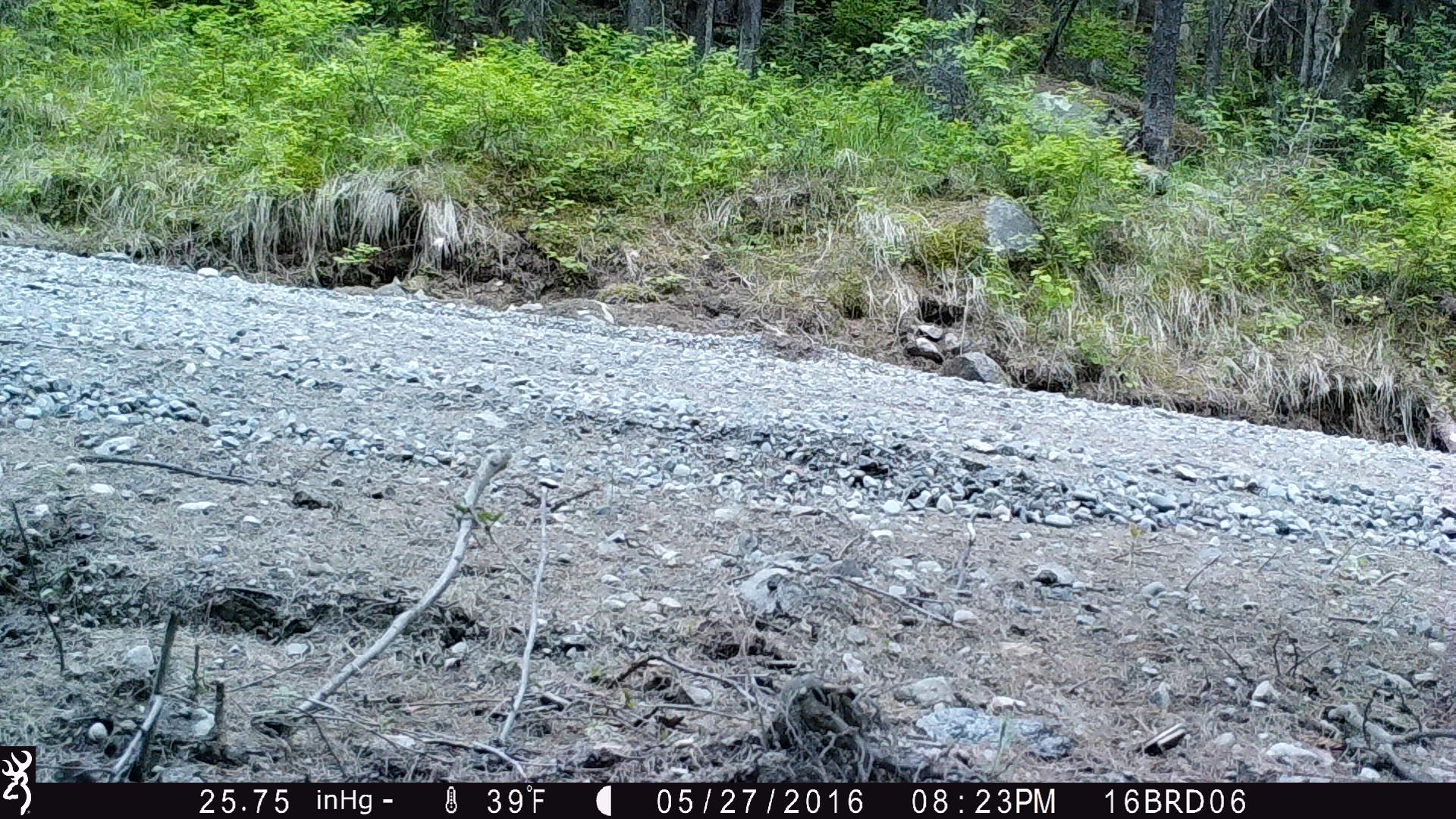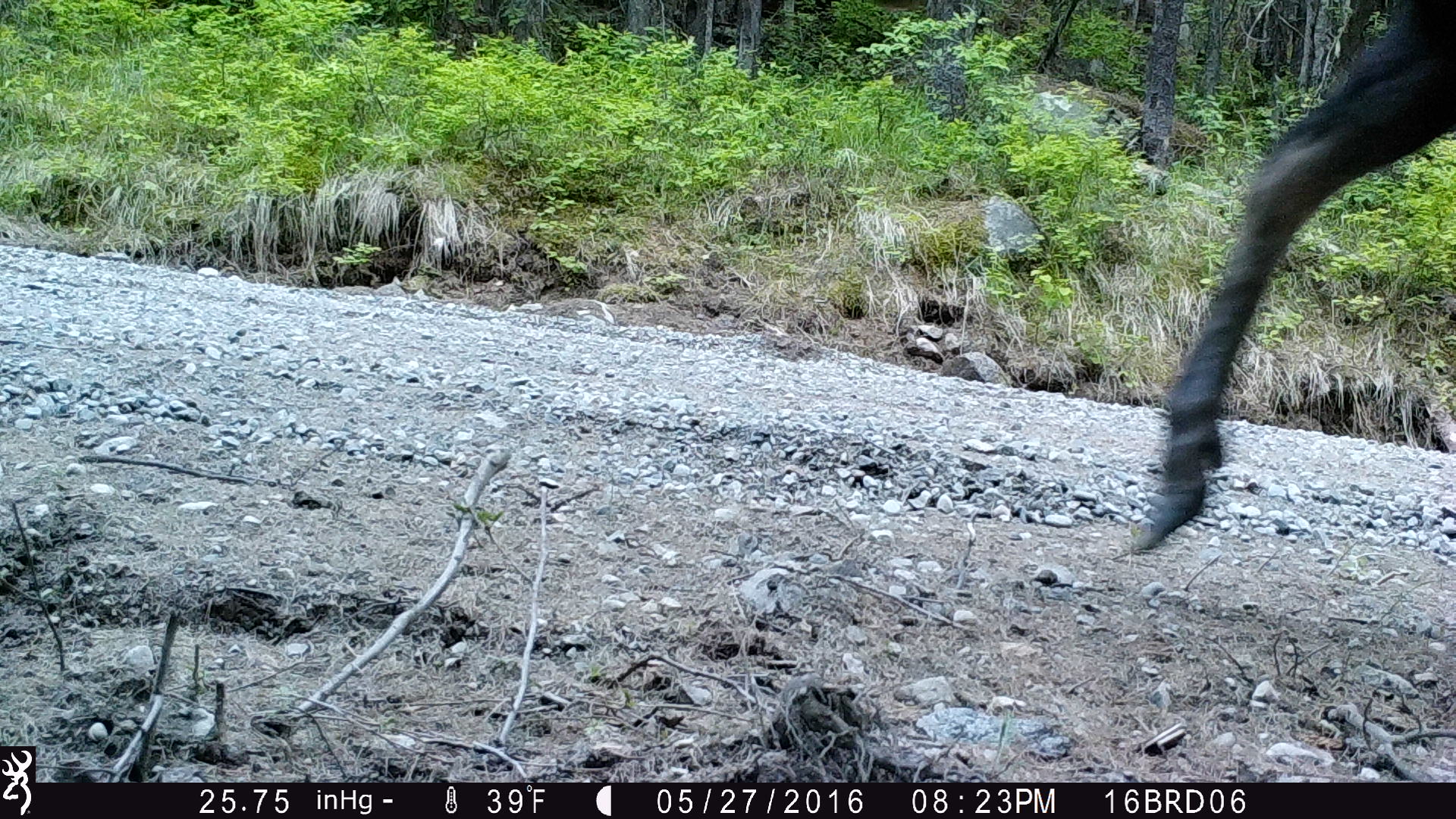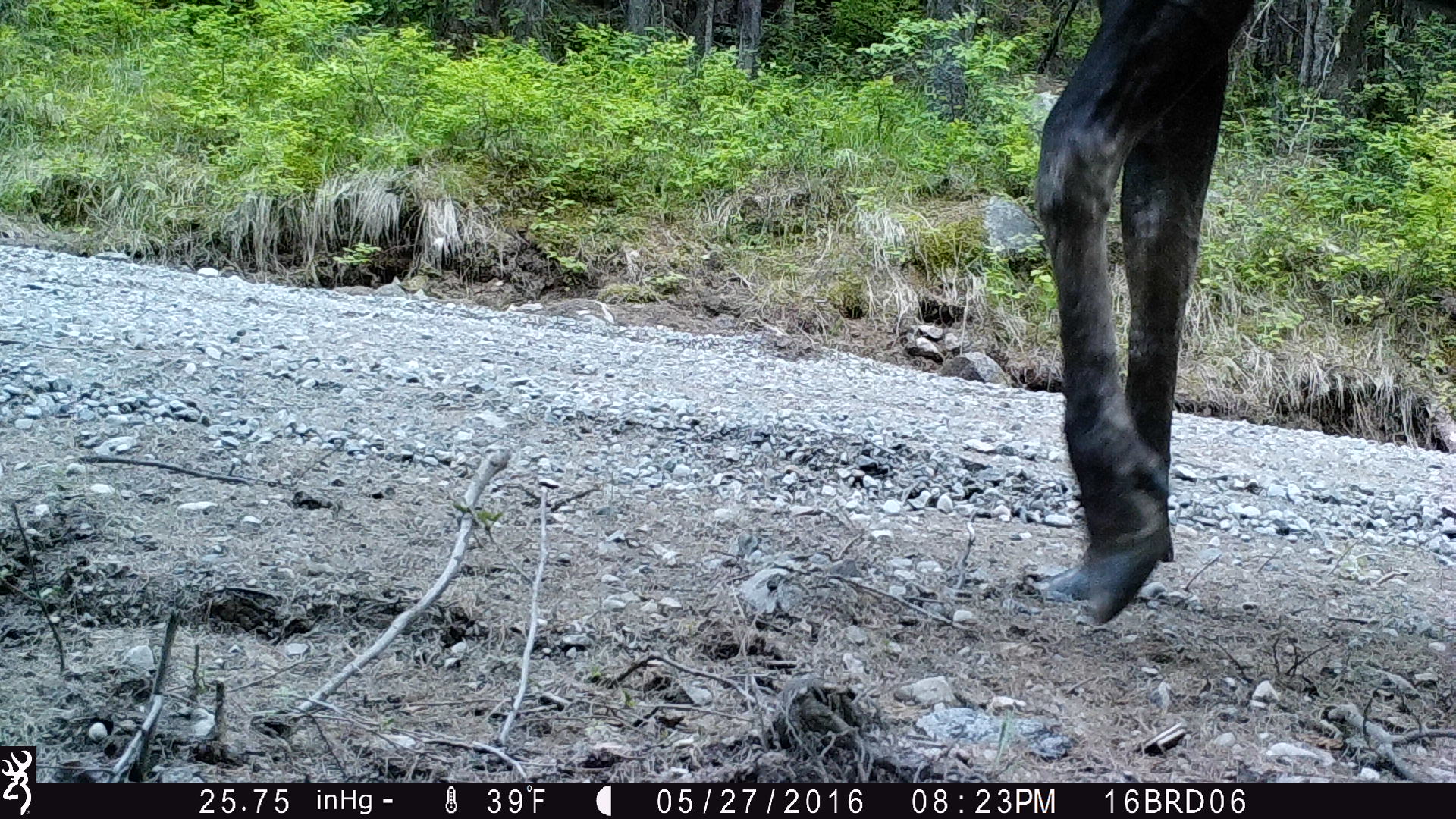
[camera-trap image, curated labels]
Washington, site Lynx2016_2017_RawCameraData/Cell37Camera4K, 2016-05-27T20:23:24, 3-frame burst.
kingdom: Animalia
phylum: Chordata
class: Mammalia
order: Artiodactyla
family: Cervidae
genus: Alces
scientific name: Alces alces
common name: moose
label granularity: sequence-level